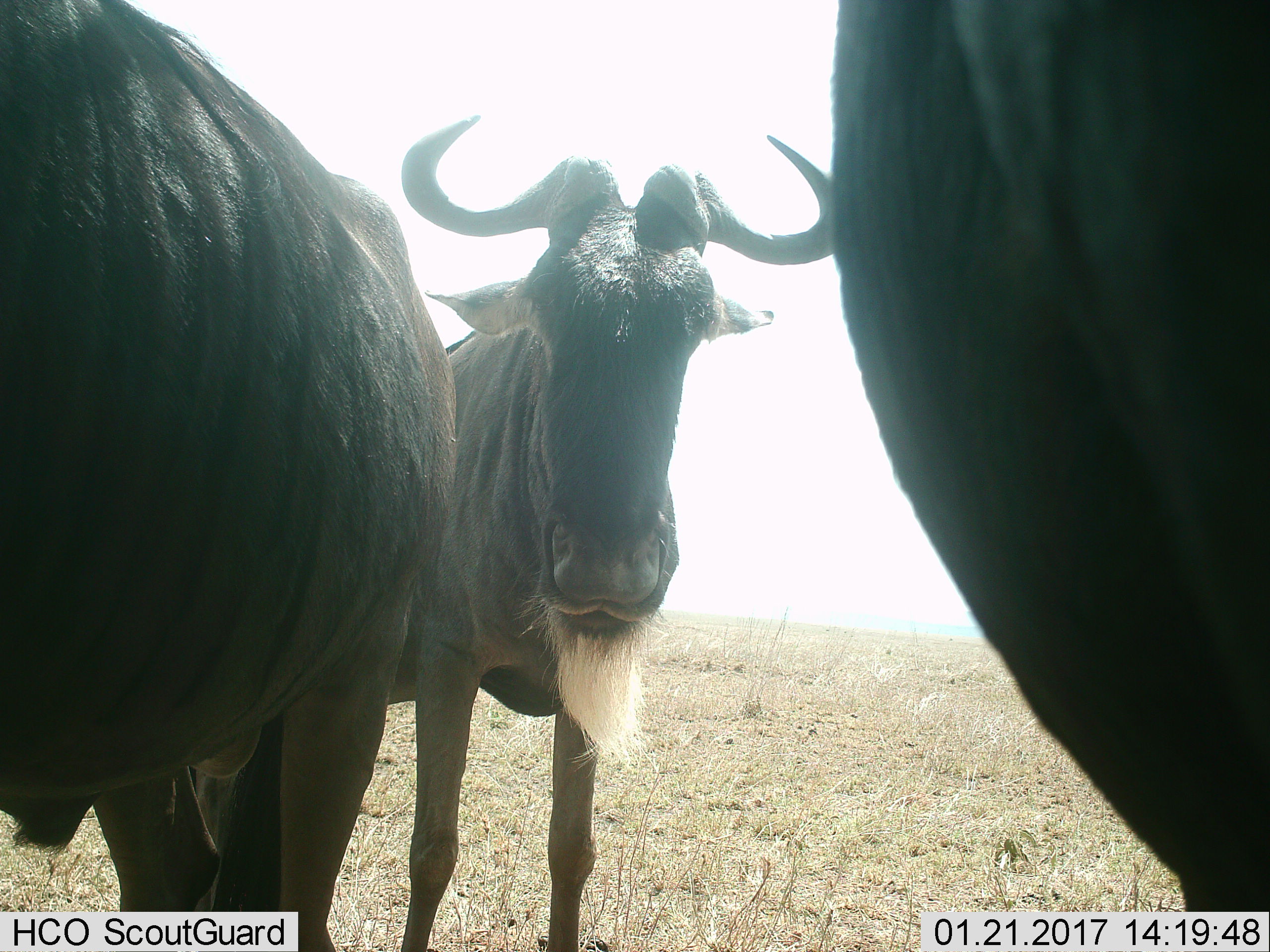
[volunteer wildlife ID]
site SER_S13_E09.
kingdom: Animalia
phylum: Chordata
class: Mammalia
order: Artiodactyla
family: Bovidae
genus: Connochaetes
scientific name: Connochaetes taurinus taurinus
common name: blue wildebeest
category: wildebeestblue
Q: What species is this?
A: Wildebeestblue (blue wildebeest) (Connochaetes taurinus taurinus).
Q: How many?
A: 3.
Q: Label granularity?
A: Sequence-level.